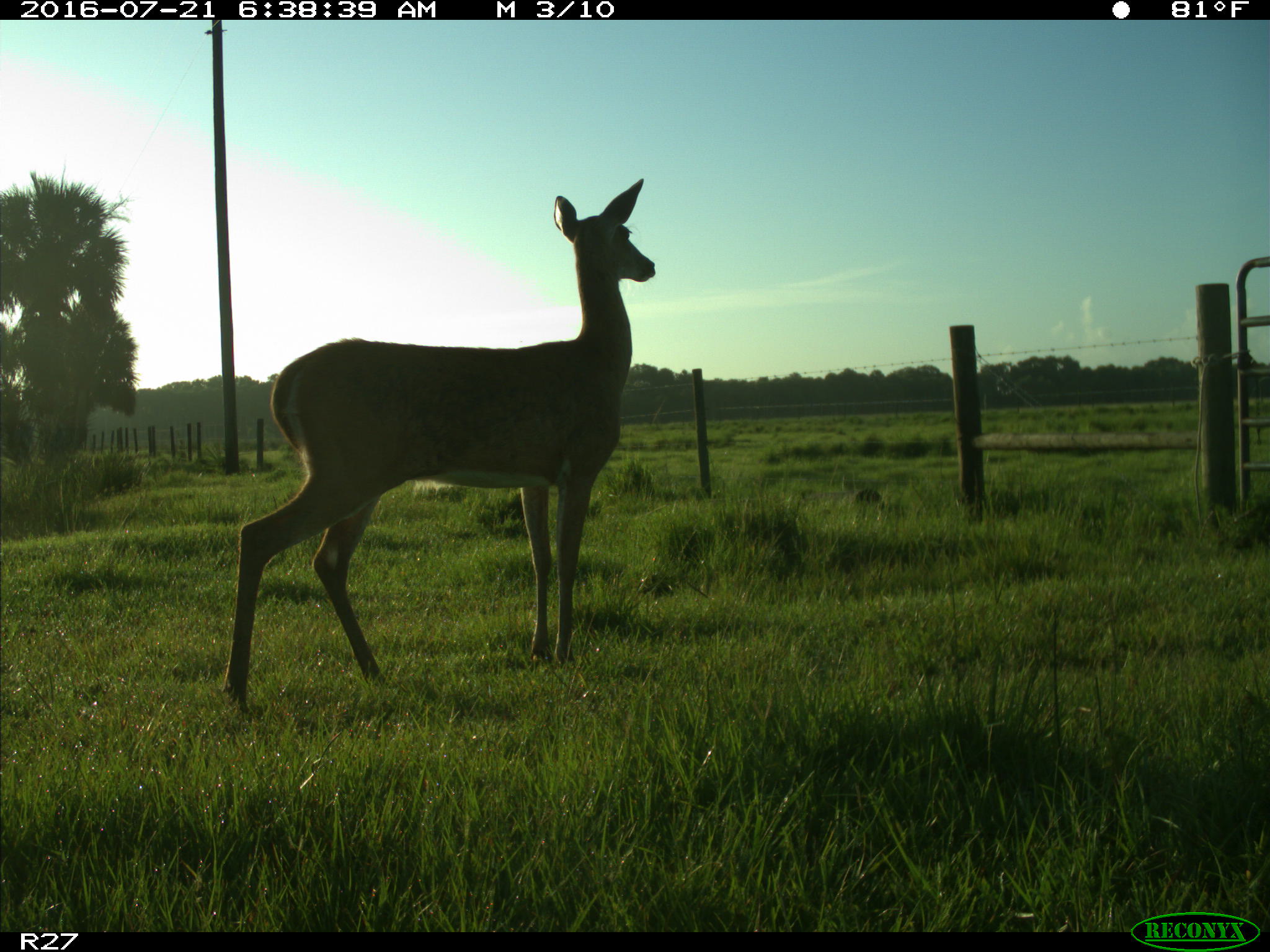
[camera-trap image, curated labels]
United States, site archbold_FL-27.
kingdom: Animalia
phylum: Chordata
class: Mammalia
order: Artiodactyla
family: Cervidae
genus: Odocoileus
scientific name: Odocoileus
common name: deer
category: unidentified deer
Unidentified deer (deer) (Odocoileus).